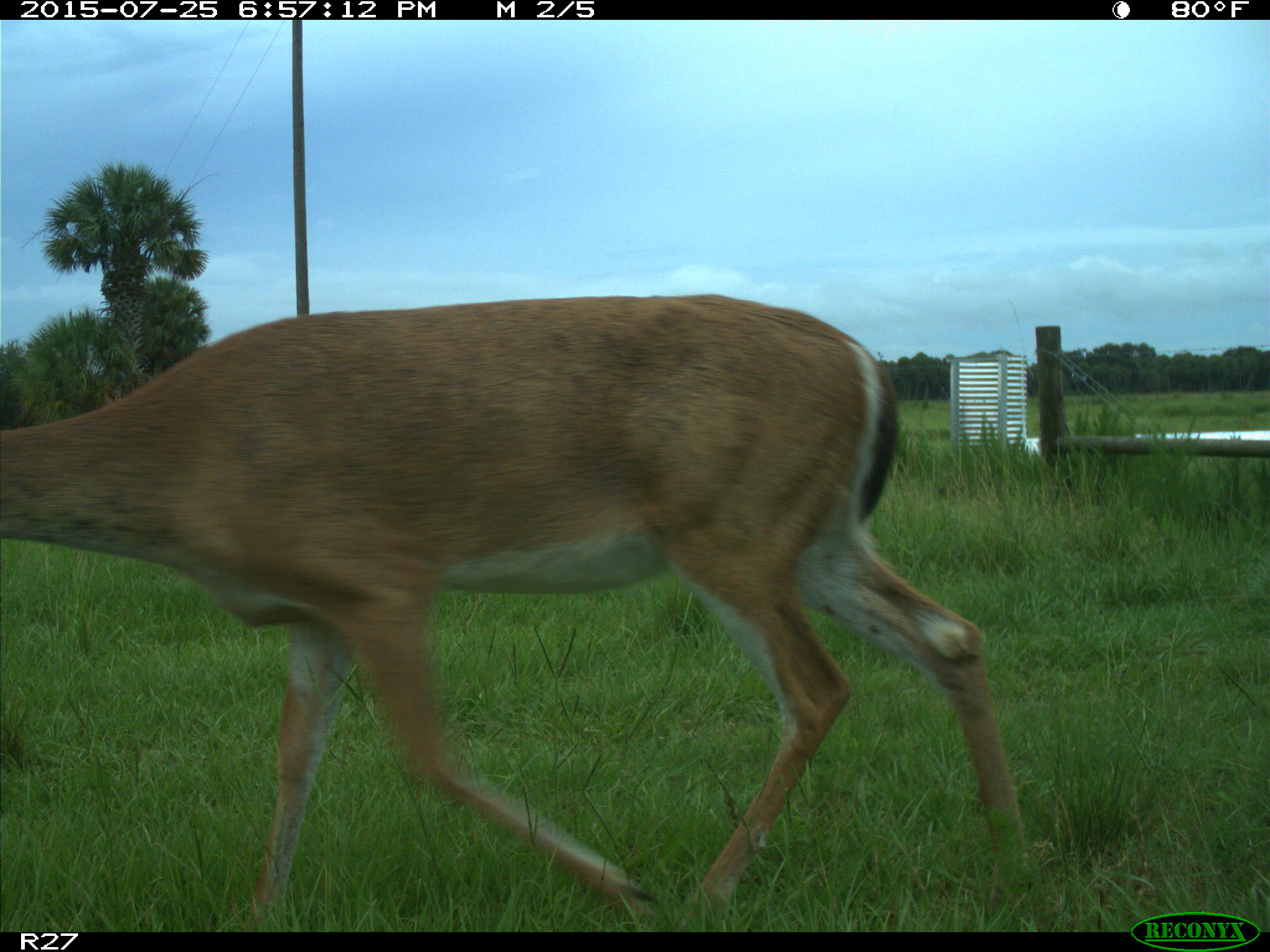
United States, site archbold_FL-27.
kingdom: Animalia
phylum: Chordata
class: Mammalia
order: Artiodactyla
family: Cervidae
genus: Odocoileus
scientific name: Odocoileus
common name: deer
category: unidentified deer